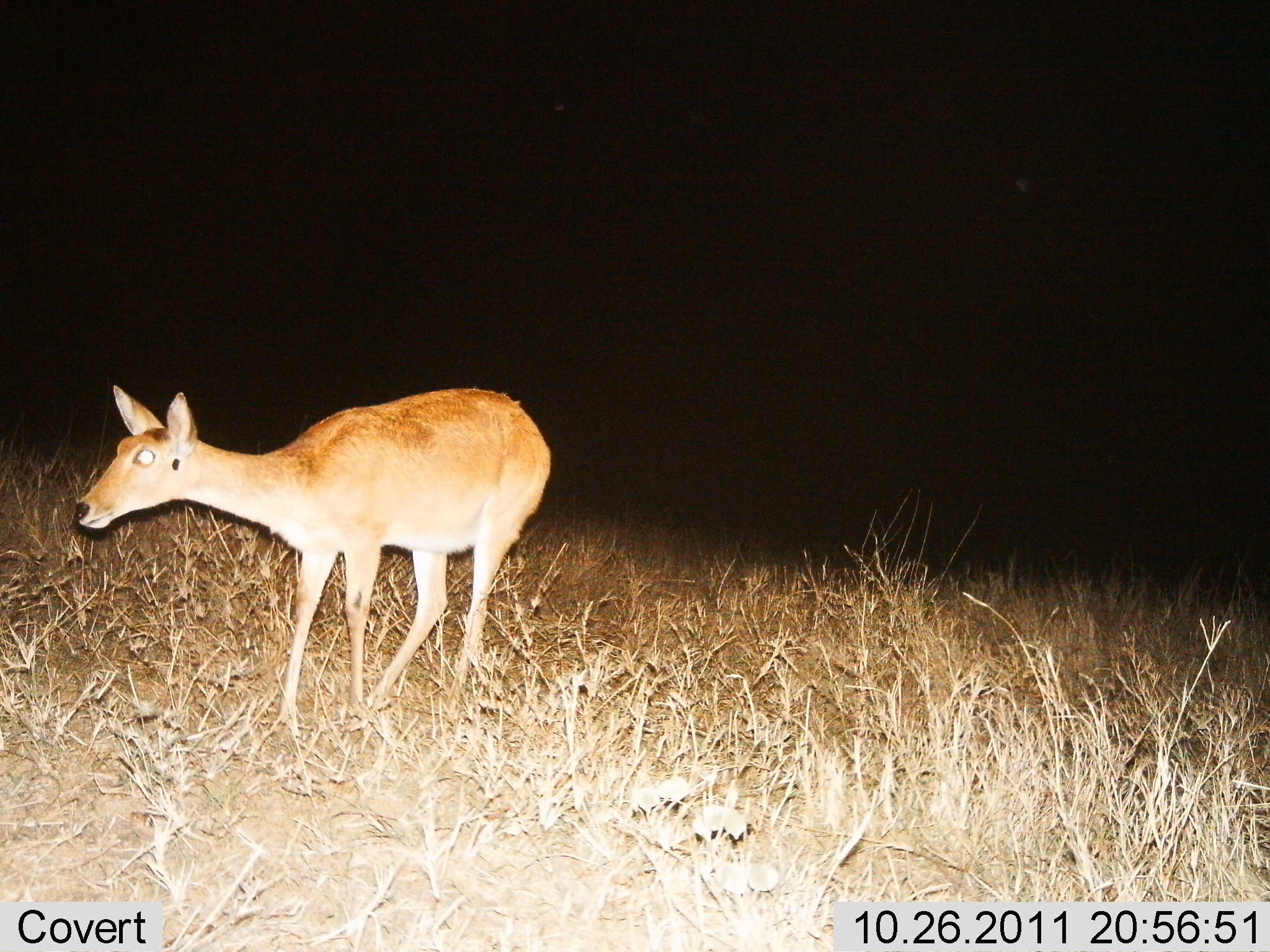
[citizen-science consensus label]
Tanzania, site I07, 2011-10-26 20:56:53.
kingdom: Animalia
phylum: Chordata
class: Mammalia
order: Artiodactyla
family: Bovidae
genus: Redunca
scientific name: Redunca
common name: reedbuck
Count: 1.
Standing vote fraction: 86%.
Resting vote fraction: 0%.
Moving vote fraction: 7%.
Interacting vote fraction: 0%.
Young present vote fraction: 0%.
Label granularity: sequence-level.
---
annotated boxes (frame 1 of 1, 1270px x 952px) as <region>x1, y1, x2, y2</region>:
animal: <region>72, 385, 553, 727</region>